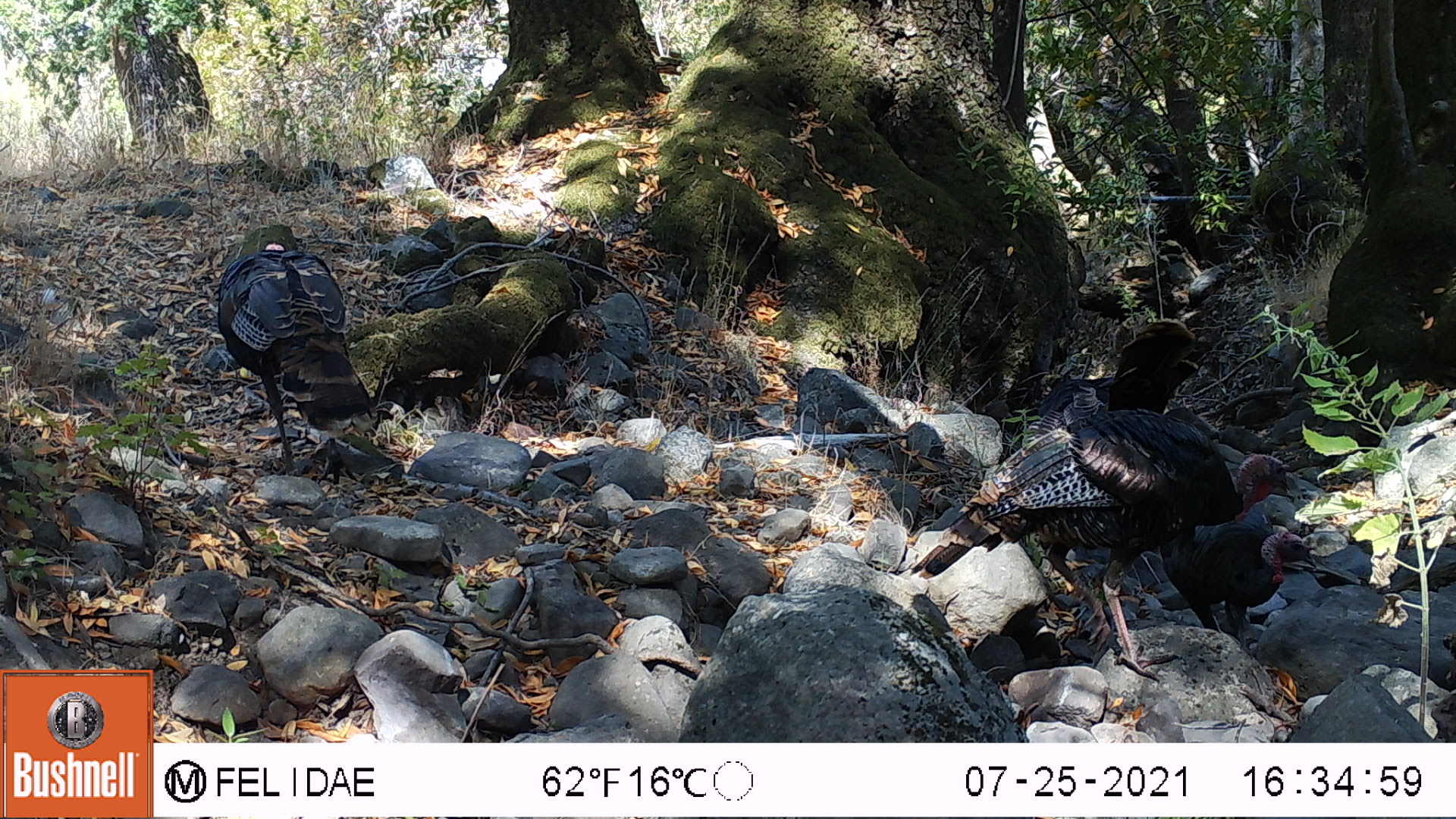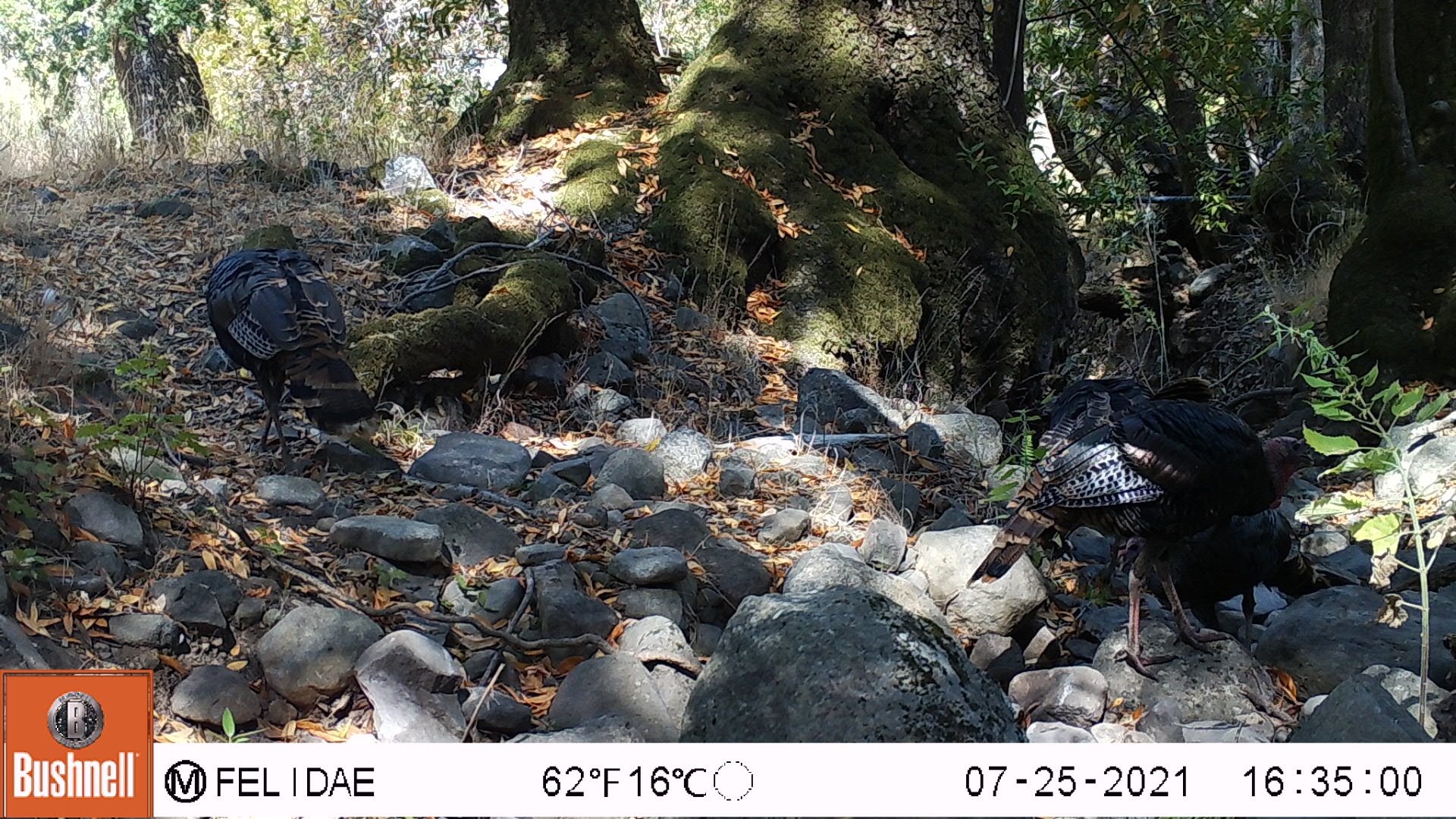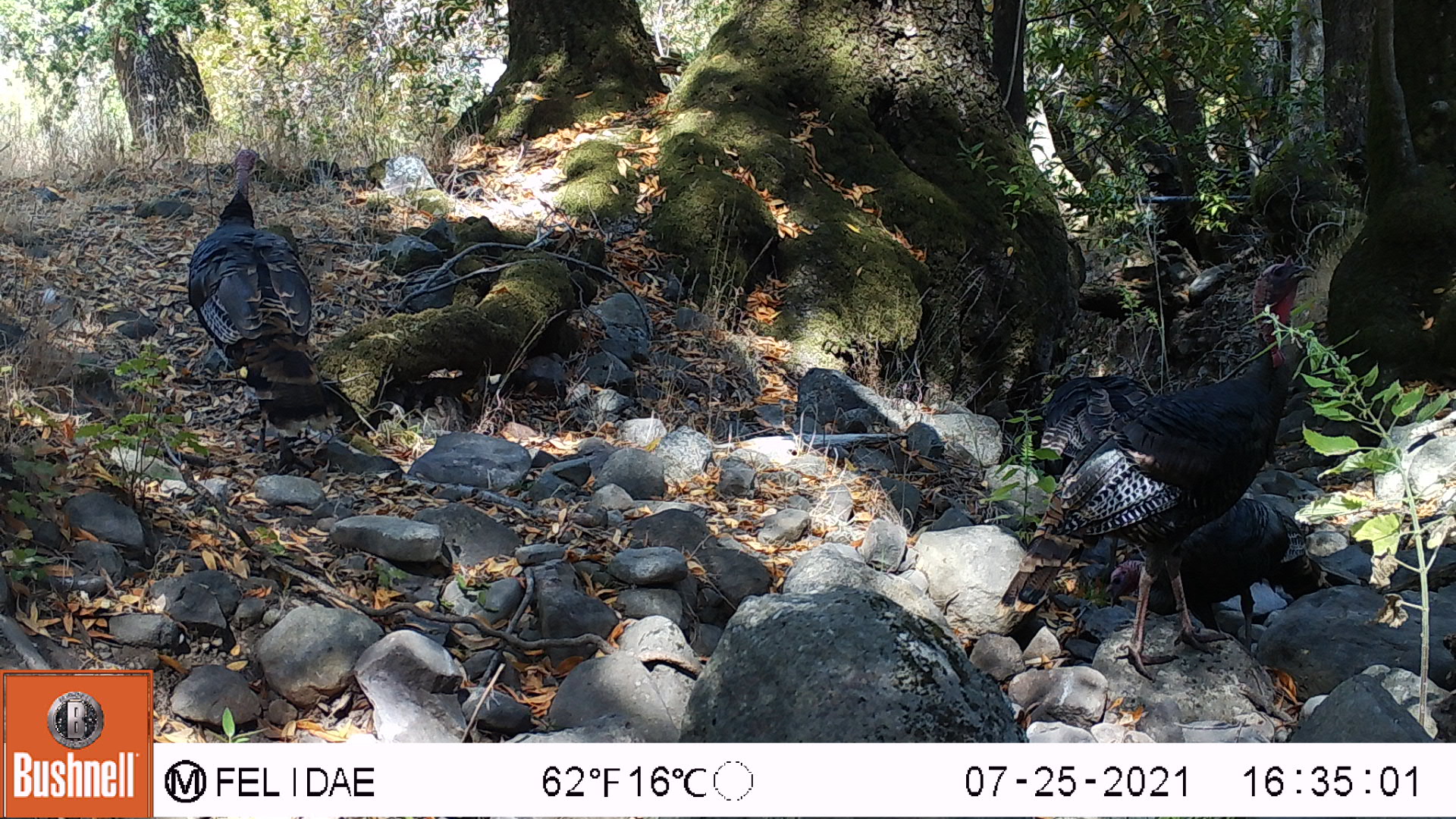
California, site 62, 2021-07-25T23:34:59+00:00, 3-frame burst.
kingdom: Animalia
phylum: Chordata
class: Aves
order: Galliformes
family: Phasianidae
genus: Meleagris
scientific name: Meleagris gallopavo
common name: turkey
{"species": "turkey (Meleagris gallopavo)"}